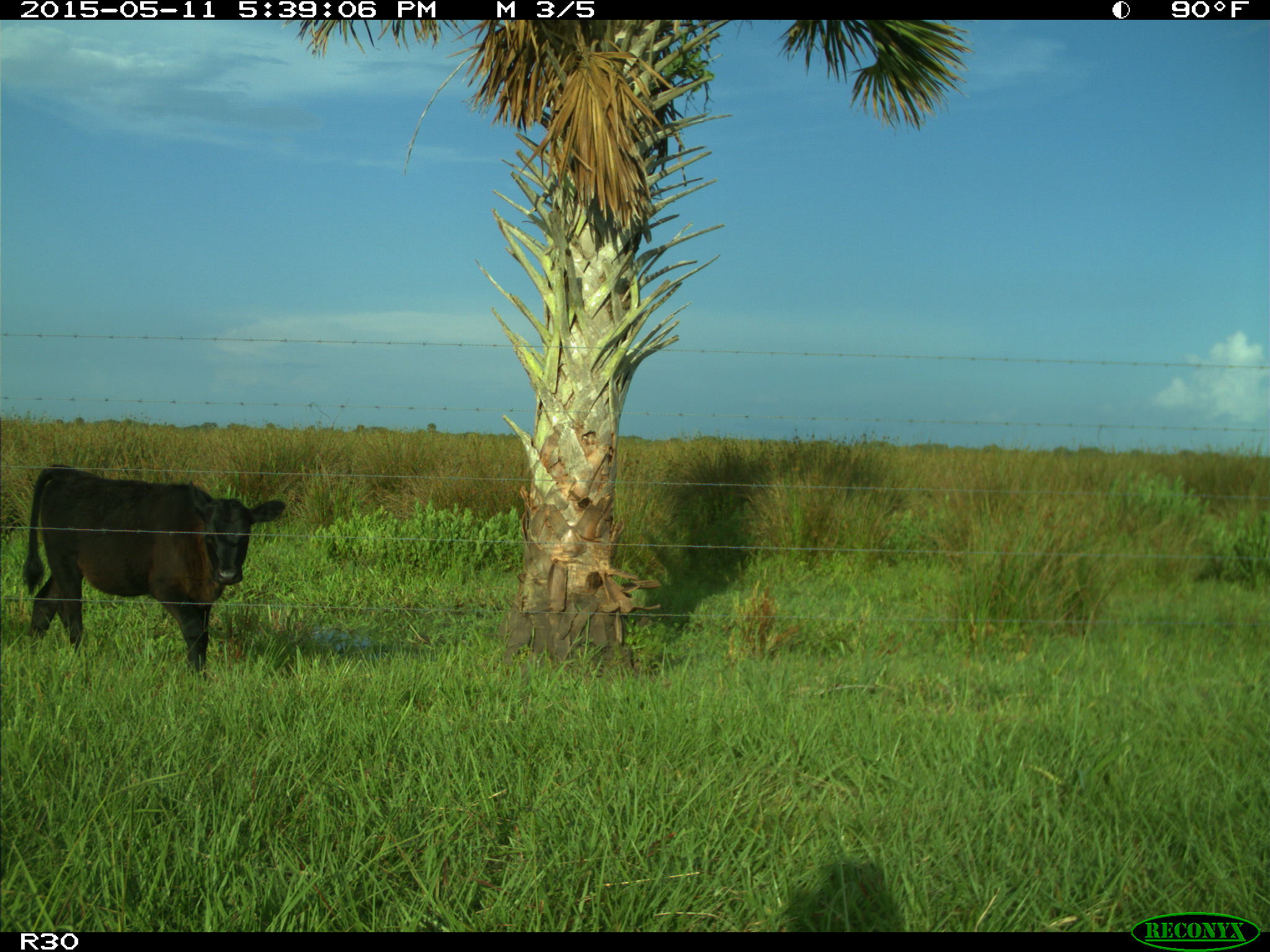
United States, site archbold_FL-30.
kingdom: Animalia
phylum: Chordata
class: Mammalia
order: Artiodactyla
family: Bovidae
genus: Bos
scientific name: Bos taurus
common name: domestic cow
Bos taurus (domestic cow).